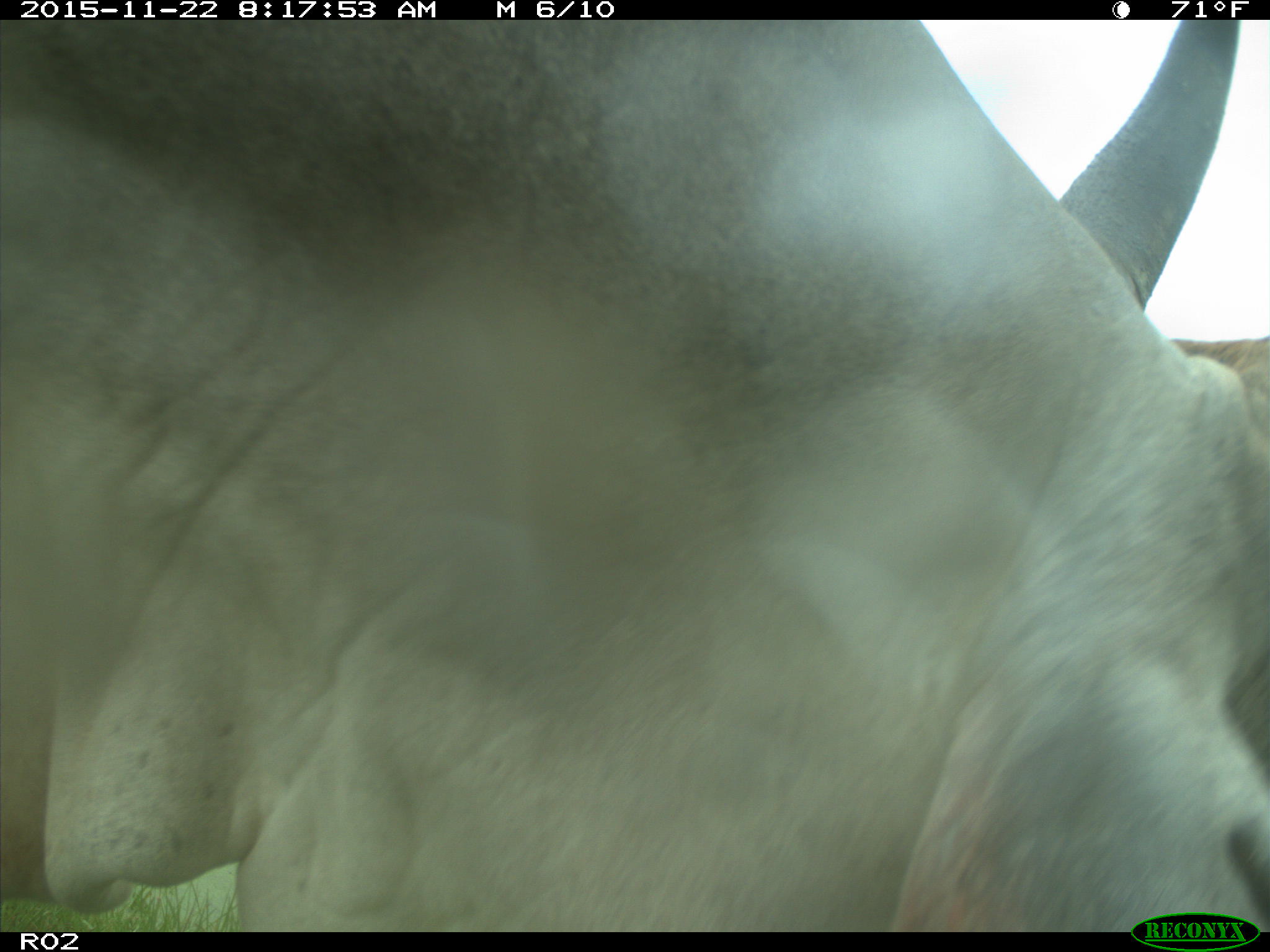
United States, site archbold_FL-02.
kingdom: Animalia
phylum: Chordata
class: Mammalia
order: Artiodactyla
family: Bovidae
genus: Bos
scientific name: Bos taurus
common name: domestic cow